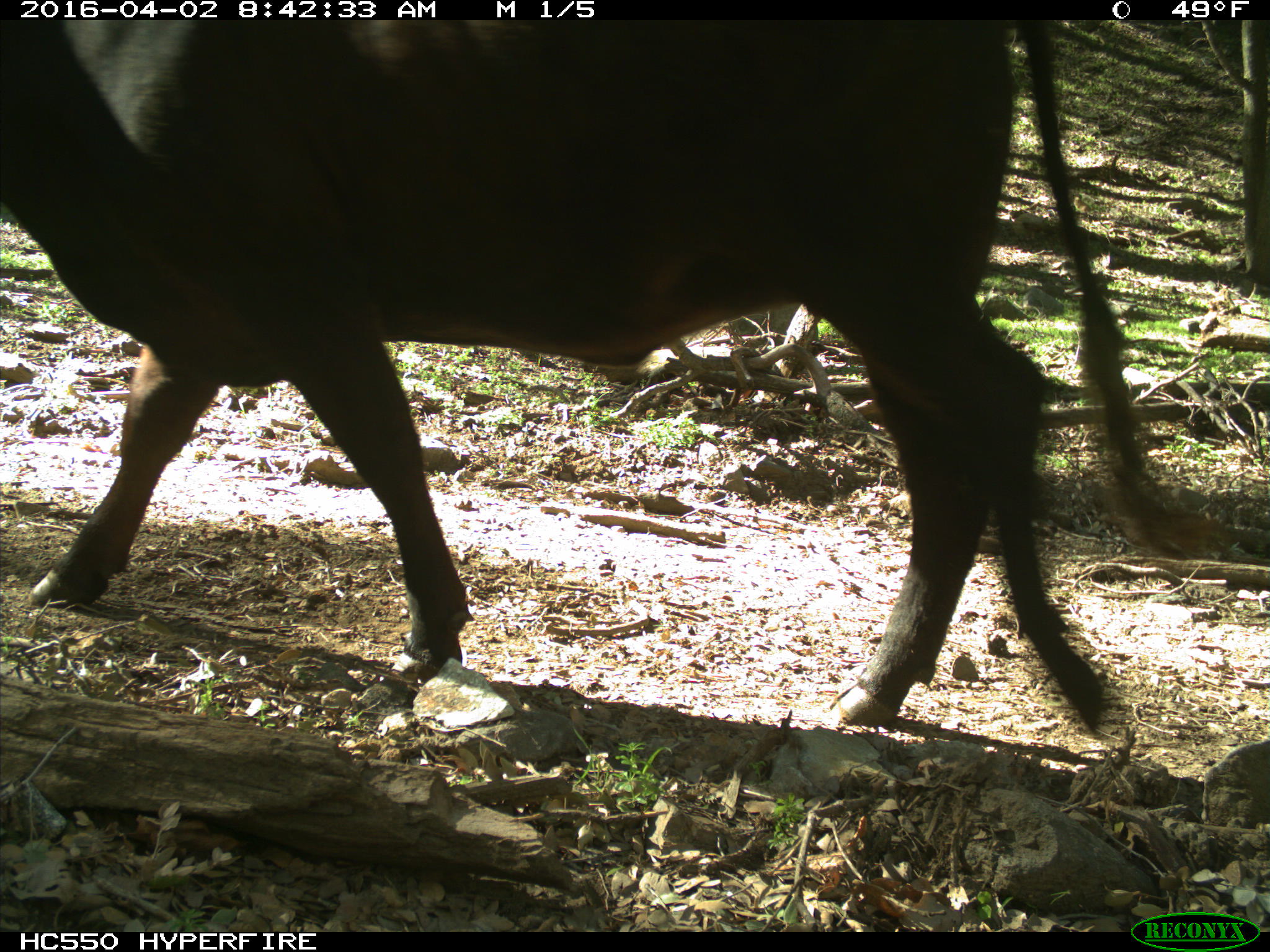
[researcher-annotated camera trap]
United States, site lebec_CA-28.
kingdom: Animalia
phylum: Chordata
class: Mammalia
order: Artiodactyla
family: Bovidae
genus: Bos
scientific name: Bos taurus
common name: domestic cow